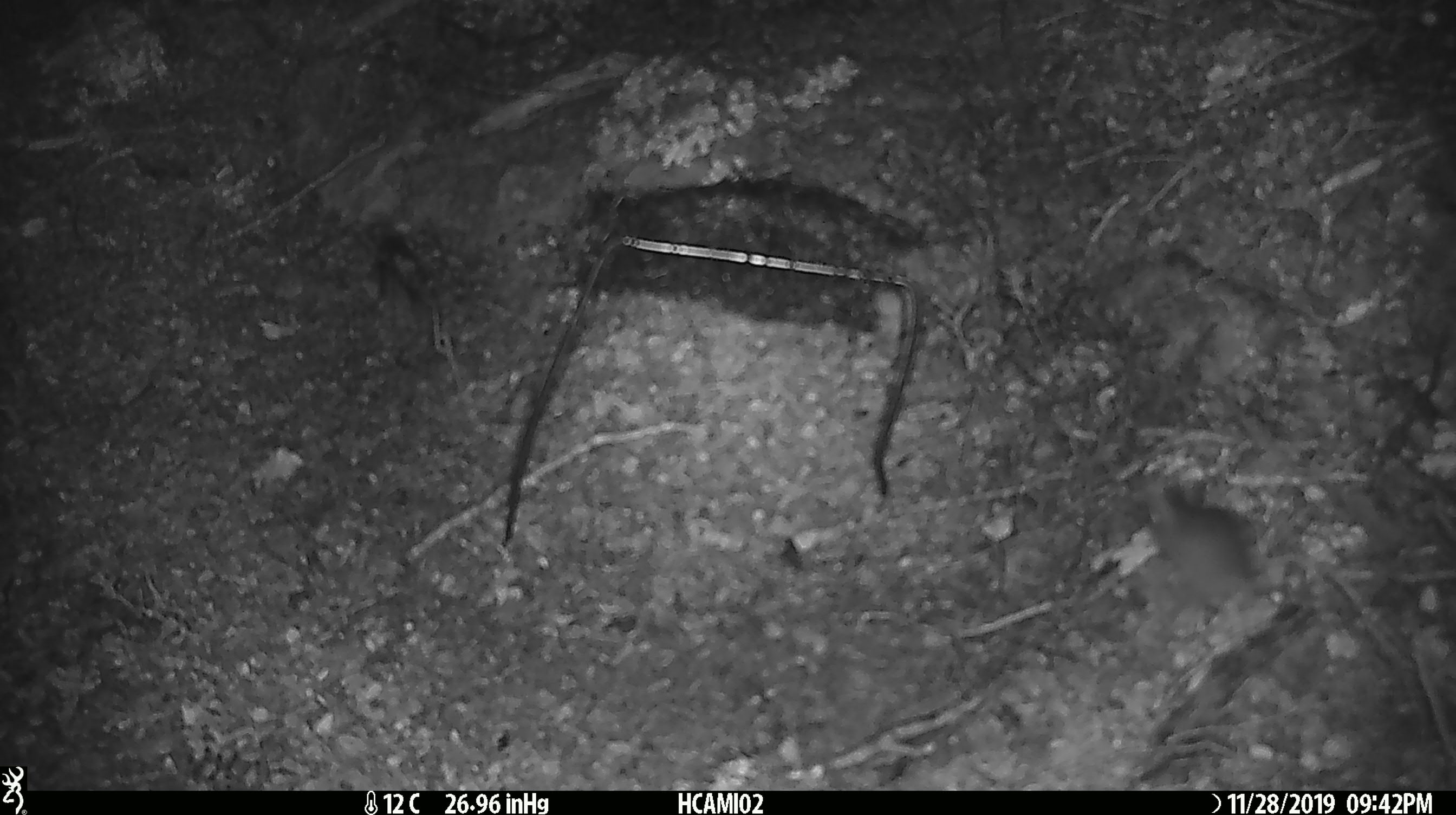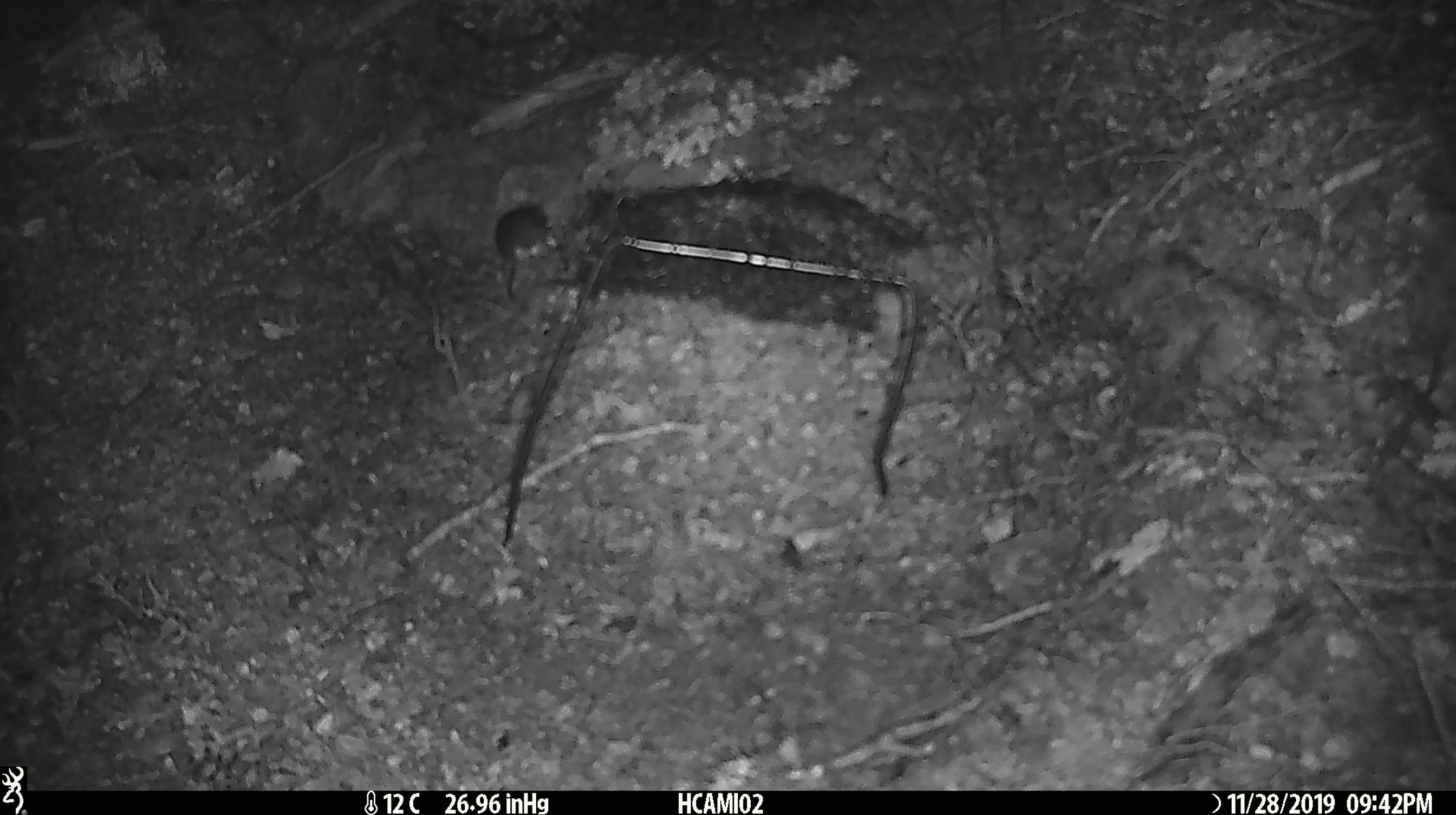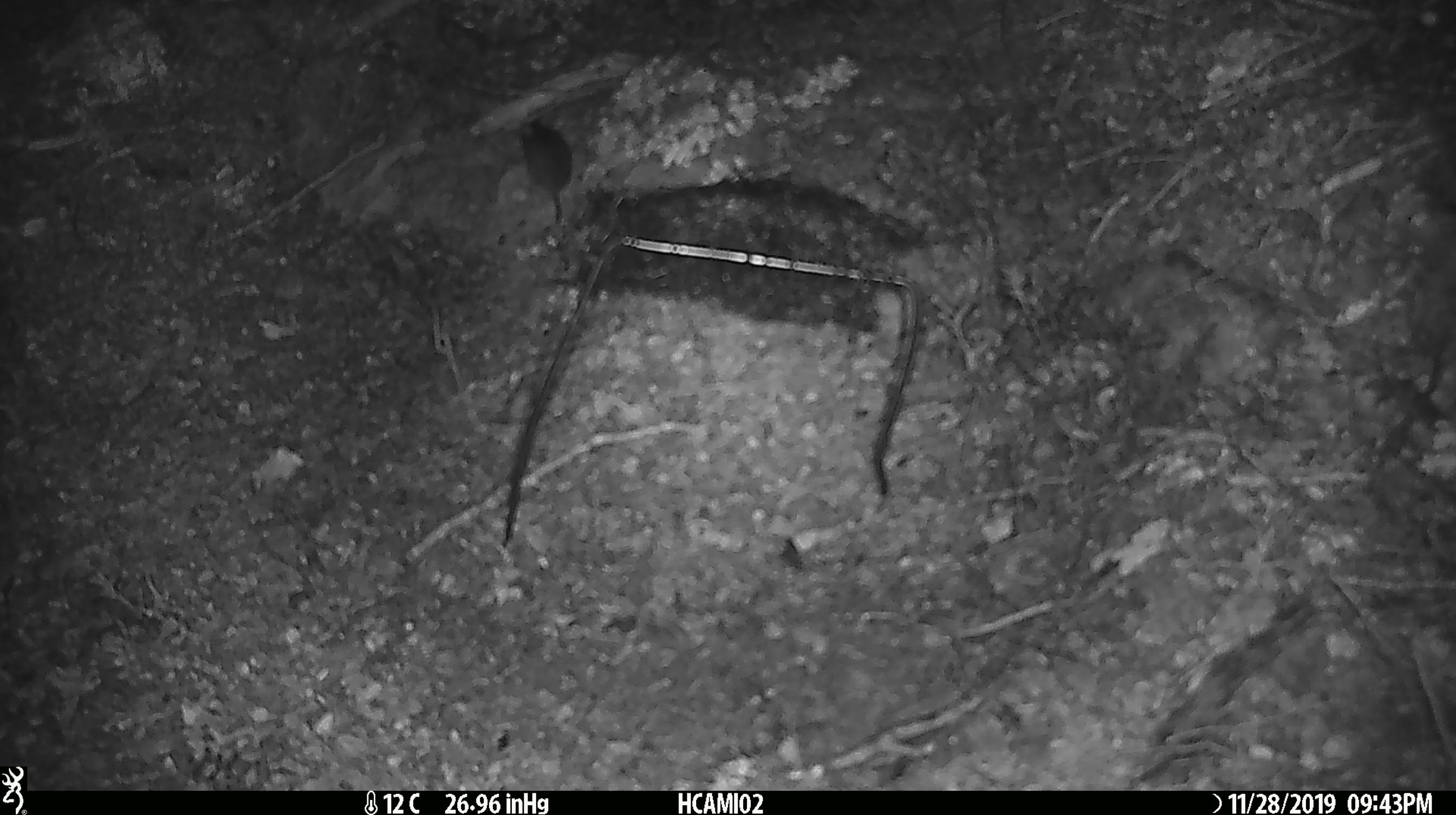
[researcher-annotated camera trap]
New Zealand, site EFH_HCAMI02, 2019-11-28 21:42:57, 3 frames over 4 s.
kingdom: Animalia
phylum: Chordata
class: Mammalia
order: Rodentia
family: Muridae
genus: Mus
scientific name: Mus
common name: mouse